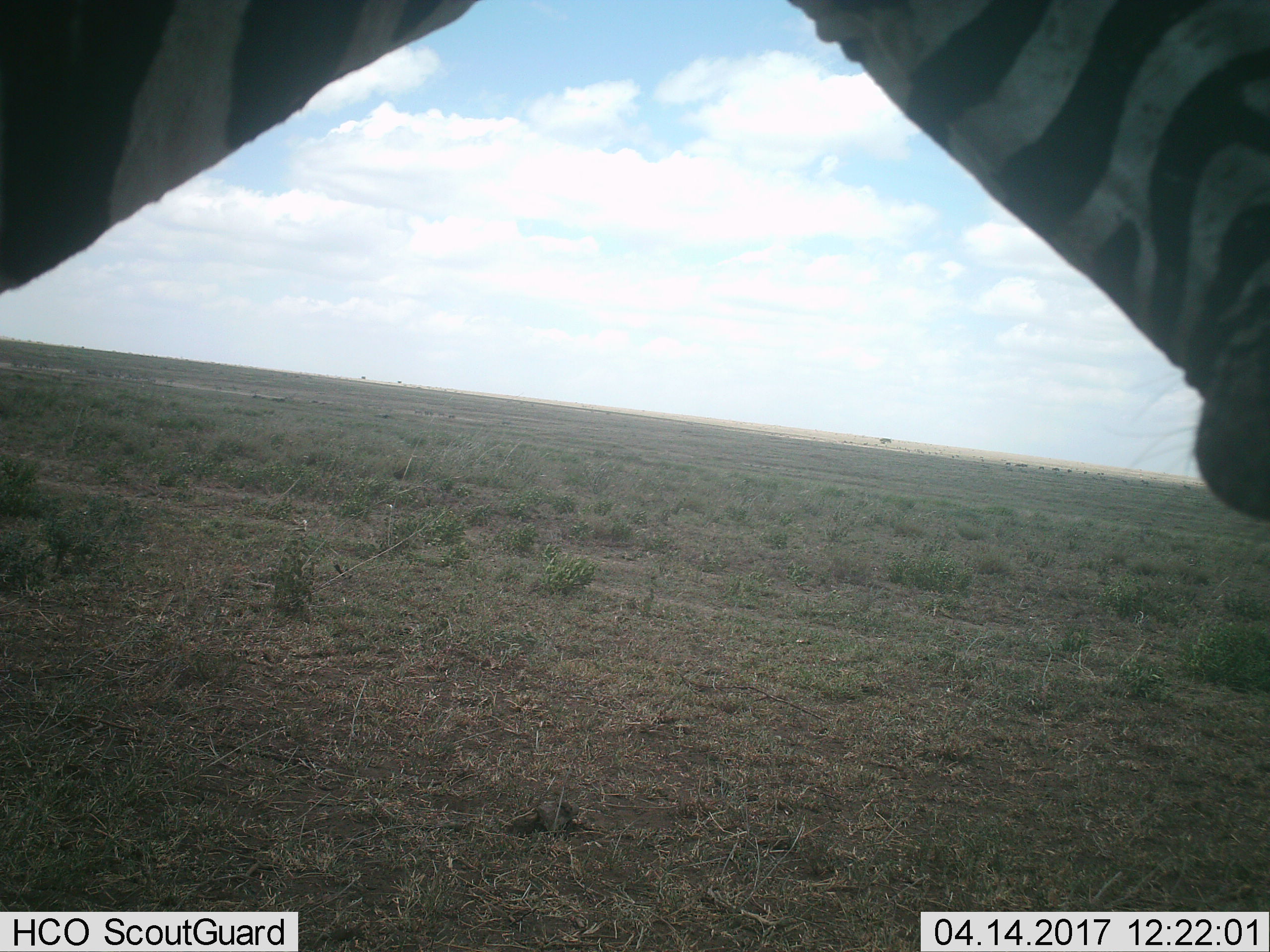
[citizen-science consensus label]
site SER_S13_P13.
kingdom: Animalia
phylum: Chordata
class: Mammalia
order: Perissodactyla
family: Equidae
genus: Equus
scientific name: Equus quagga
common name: plains zebra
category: zebraplains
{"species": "zebraplains (plains zebra) (Equus quagga)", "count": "1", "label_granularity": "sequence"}